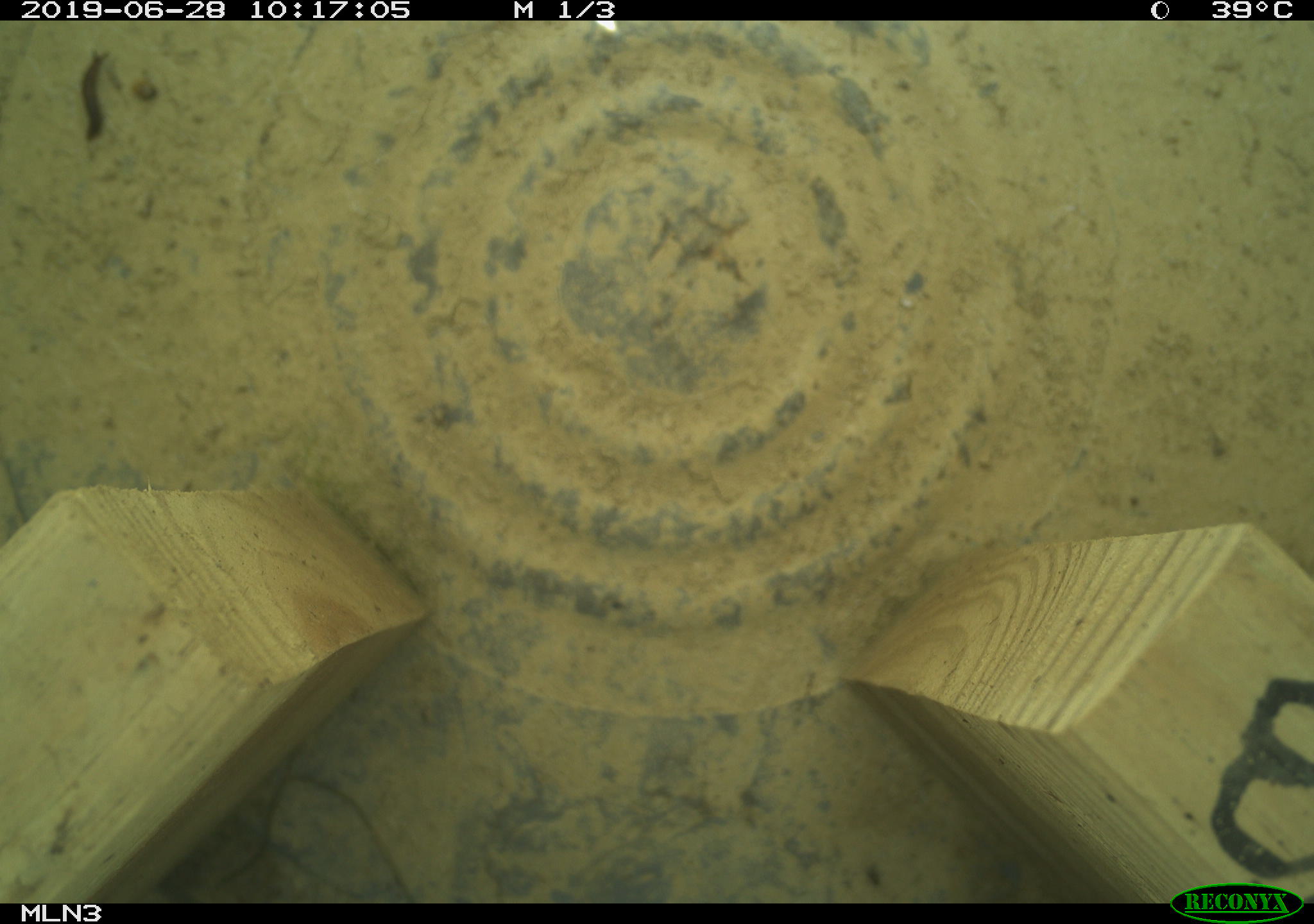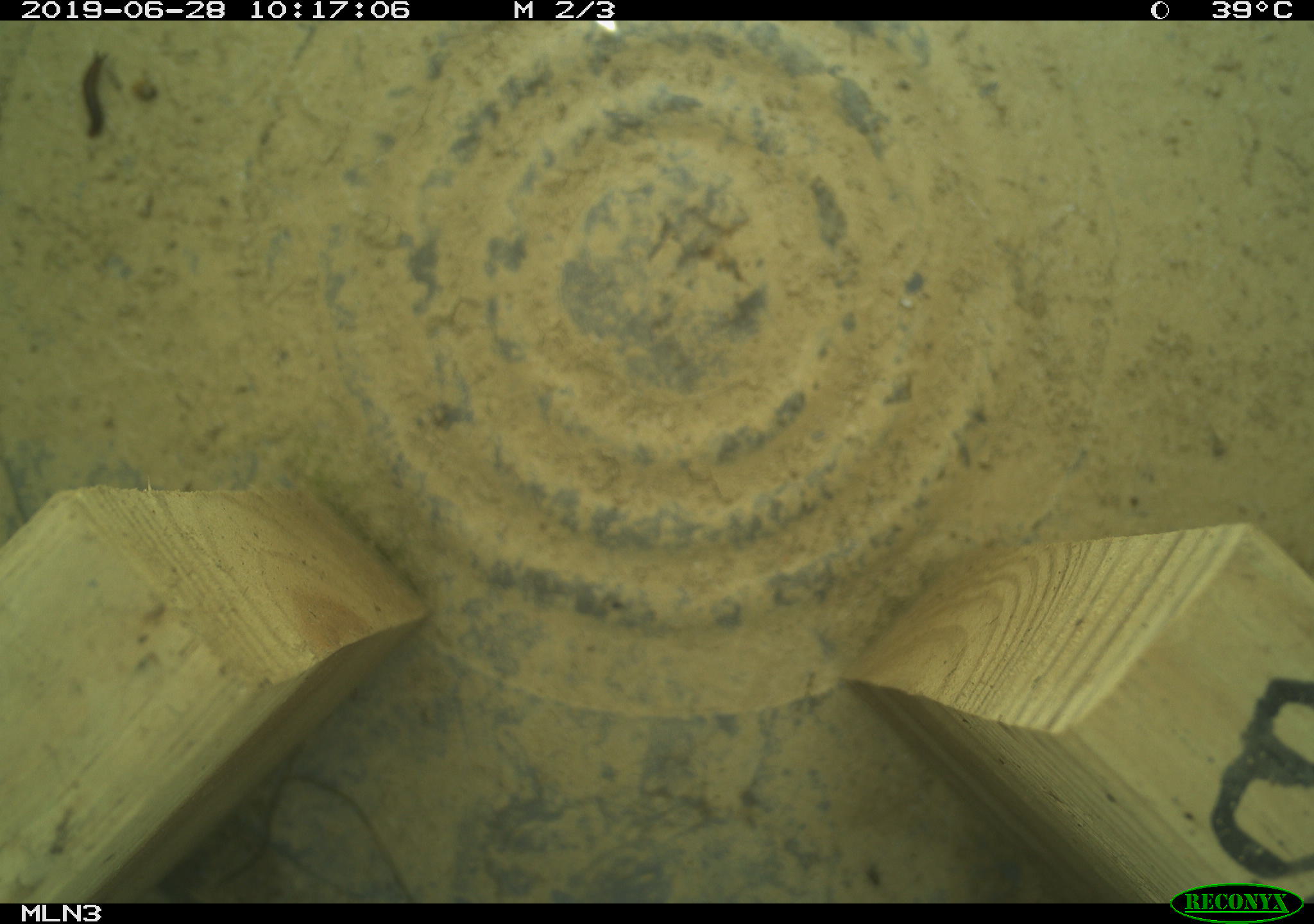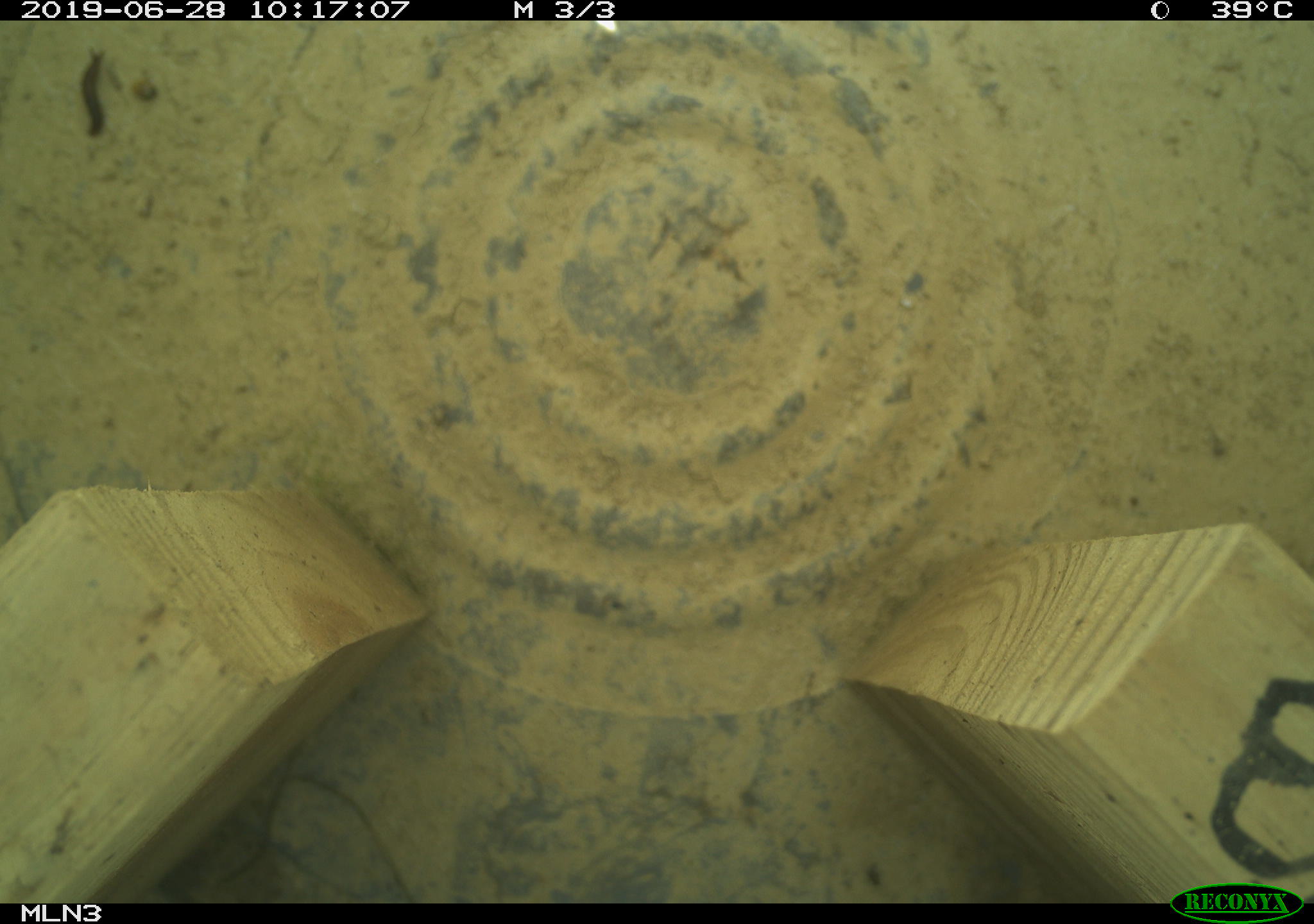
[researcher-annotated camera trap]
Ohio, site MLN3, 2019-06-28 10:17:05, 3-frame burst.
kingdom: Animalia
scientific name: Animalia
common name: animal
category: invertebrate